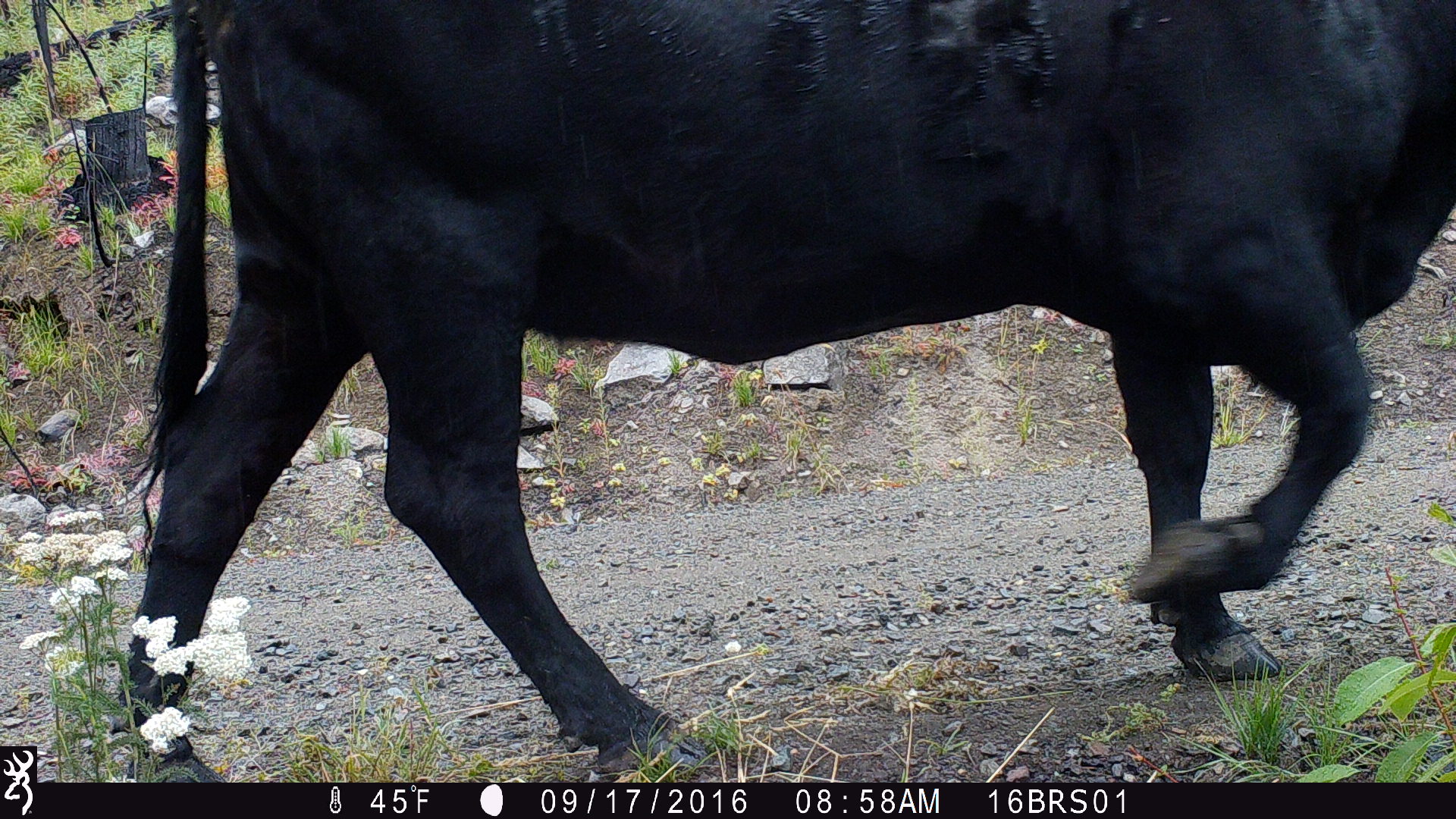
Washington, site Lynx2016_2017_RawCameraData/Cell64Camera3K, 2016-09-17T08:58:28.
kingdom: Animalia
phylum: Chordata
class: Mammalia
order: Artiodactyla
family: Bovidae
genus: Bos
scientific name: Bos taurus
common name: domestic cattle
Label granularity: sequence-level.